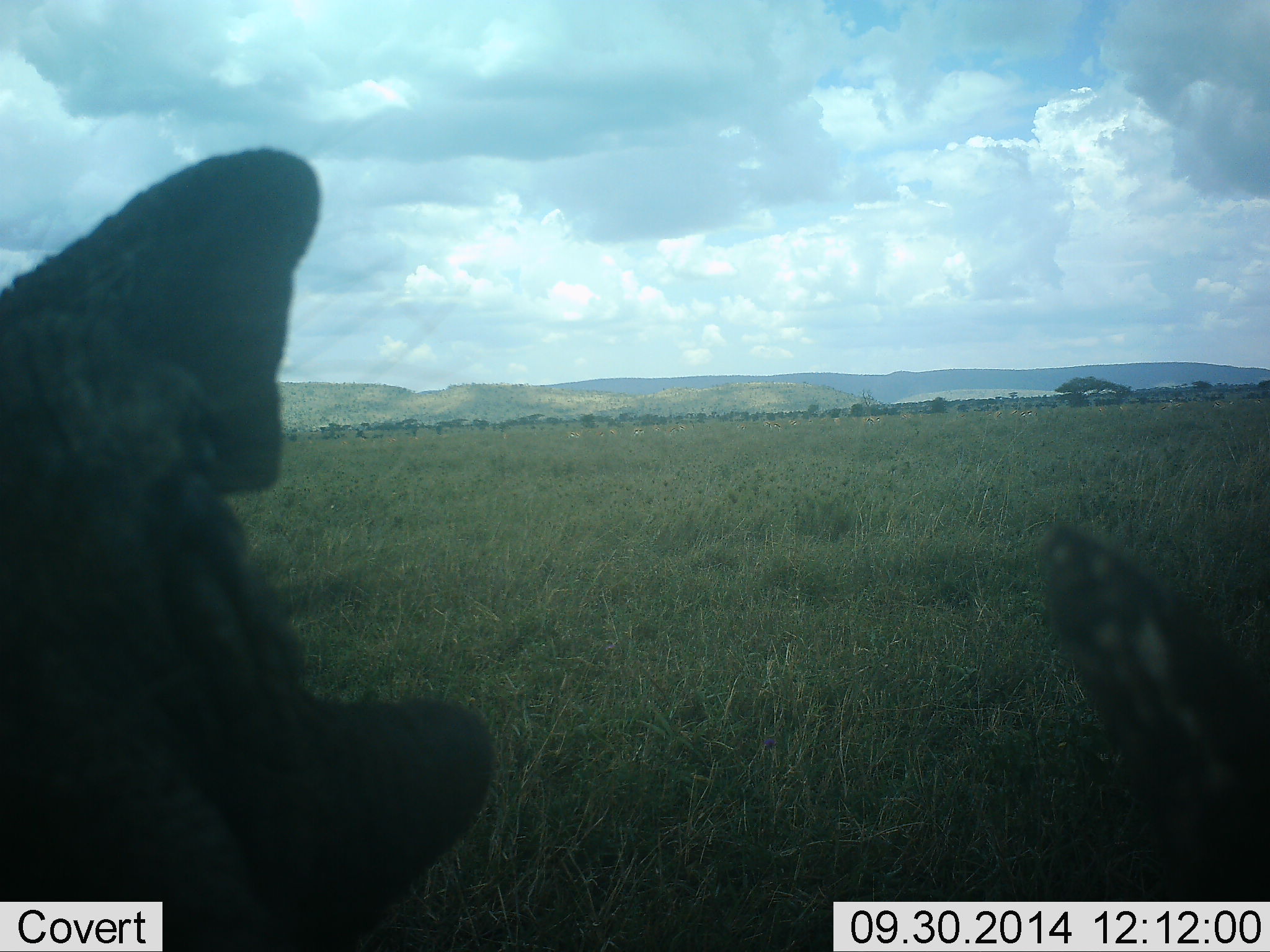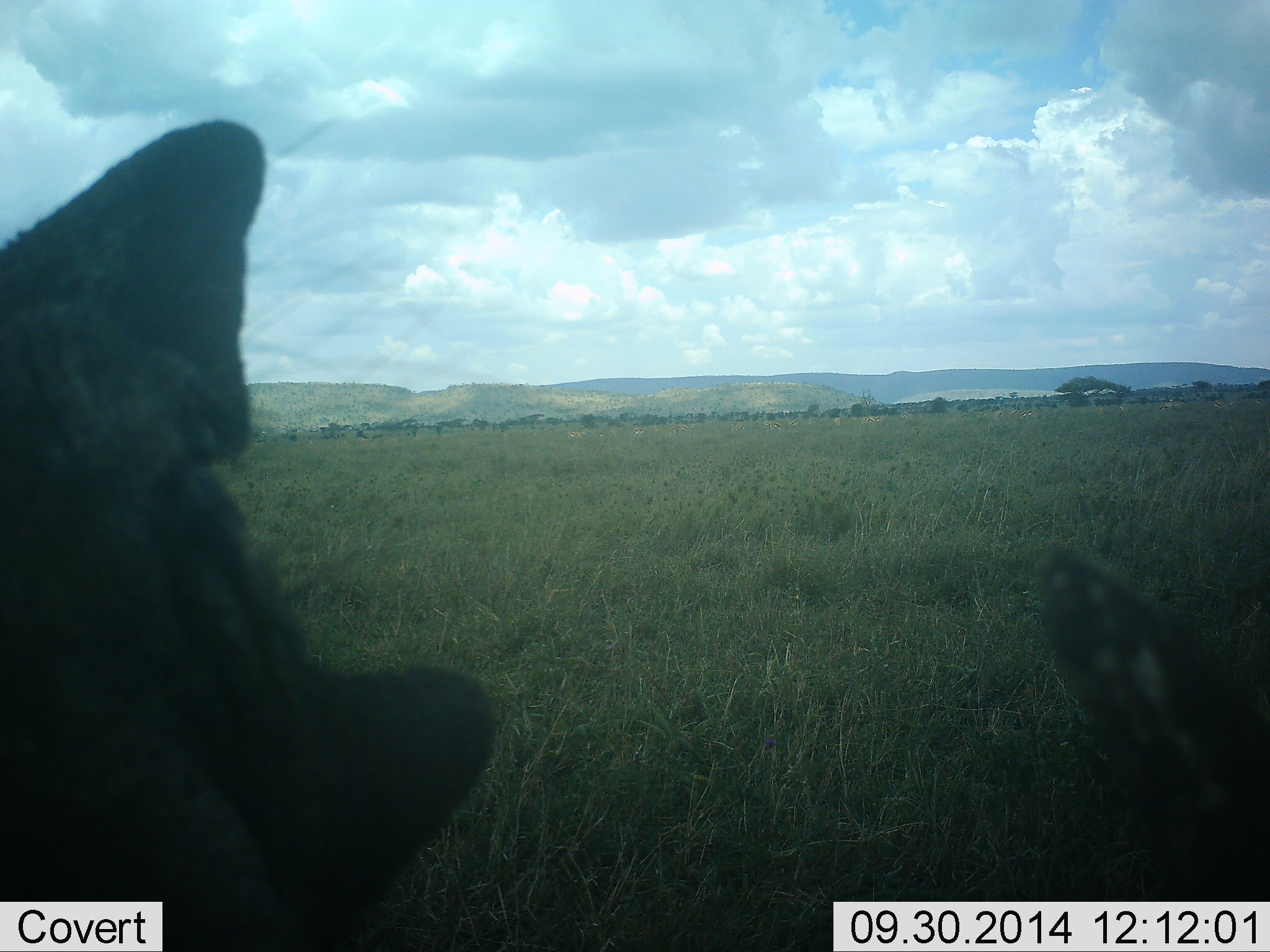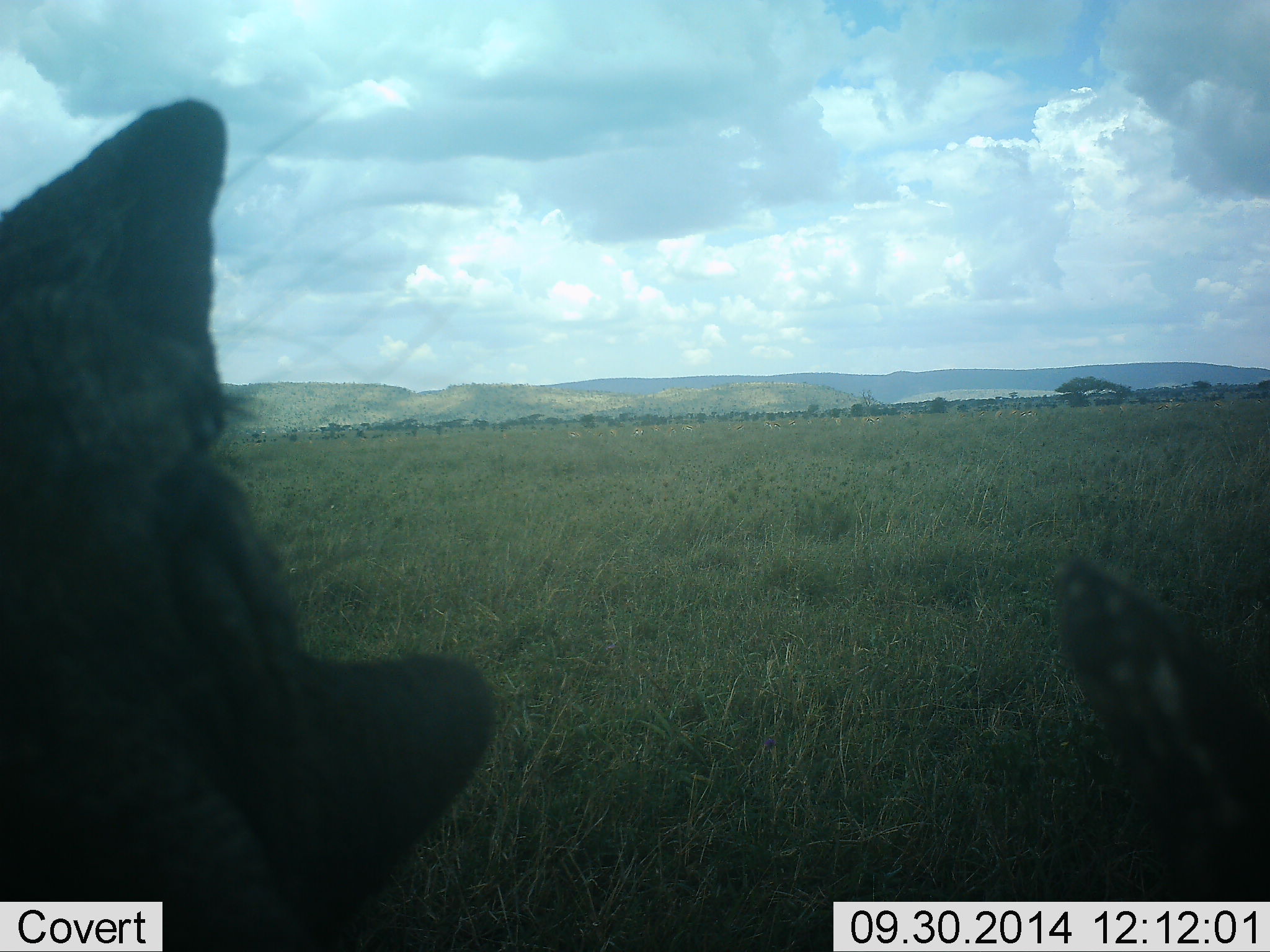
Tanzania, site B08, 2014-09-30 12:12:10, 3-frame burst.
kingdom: Animalia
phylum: Chordata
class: Mammalia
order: Artiodactyla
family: Suidae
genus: Phacochoerus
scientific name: Phacochoerus africanus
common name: warthog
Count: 2.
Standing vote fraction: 43%.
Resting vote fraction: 57%.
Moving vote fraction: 0%.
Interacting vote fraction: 0%.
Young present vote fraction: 0%.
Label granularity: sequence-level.